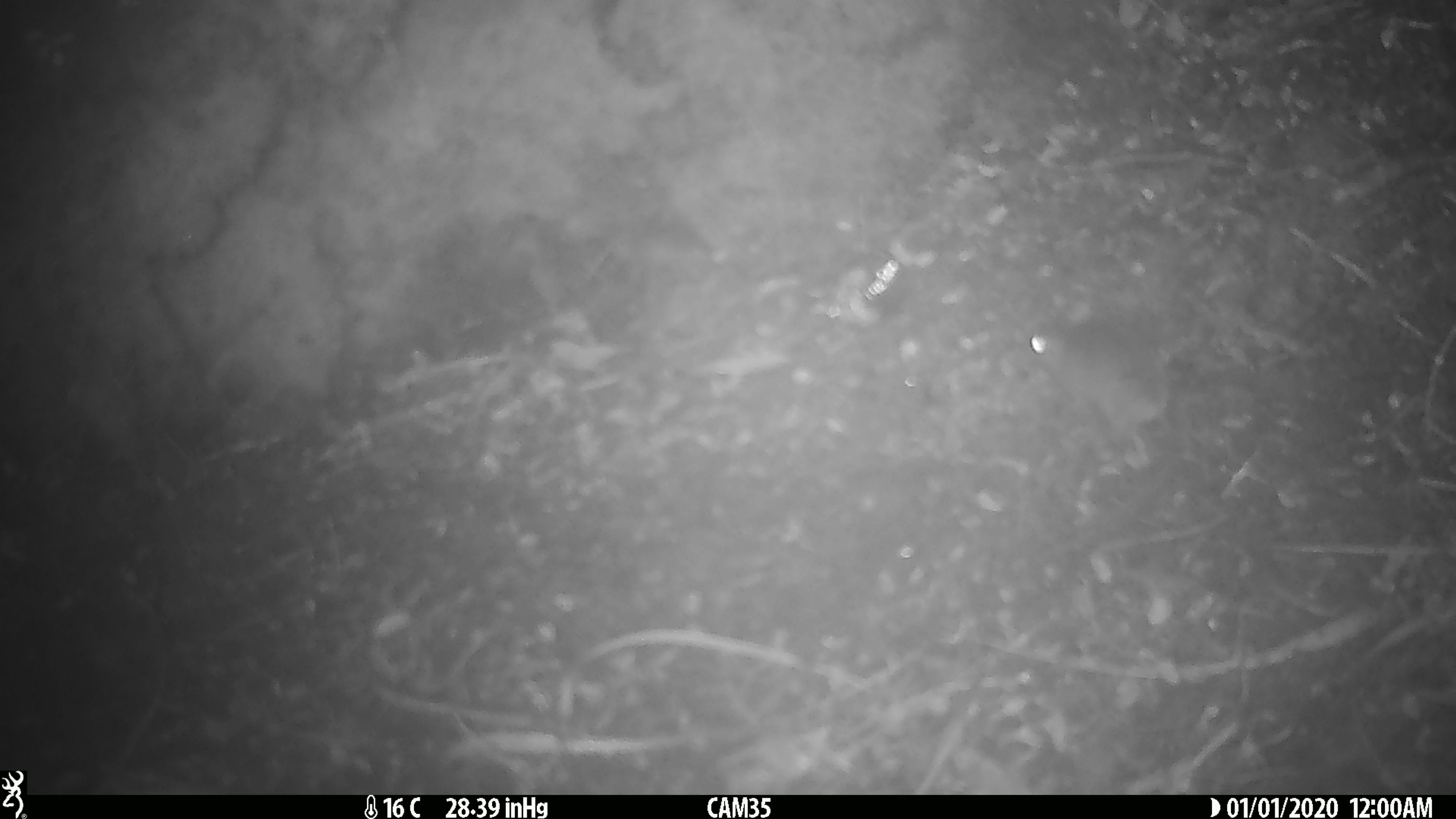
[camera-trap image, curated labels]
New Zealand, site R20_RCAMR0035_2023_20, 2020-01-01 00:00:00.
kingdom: Animalia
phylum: Chordata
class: Mammalia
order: Rodentia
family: Muridae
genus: Mus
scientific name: Mus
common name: mouse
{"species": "mouse (Mus)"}